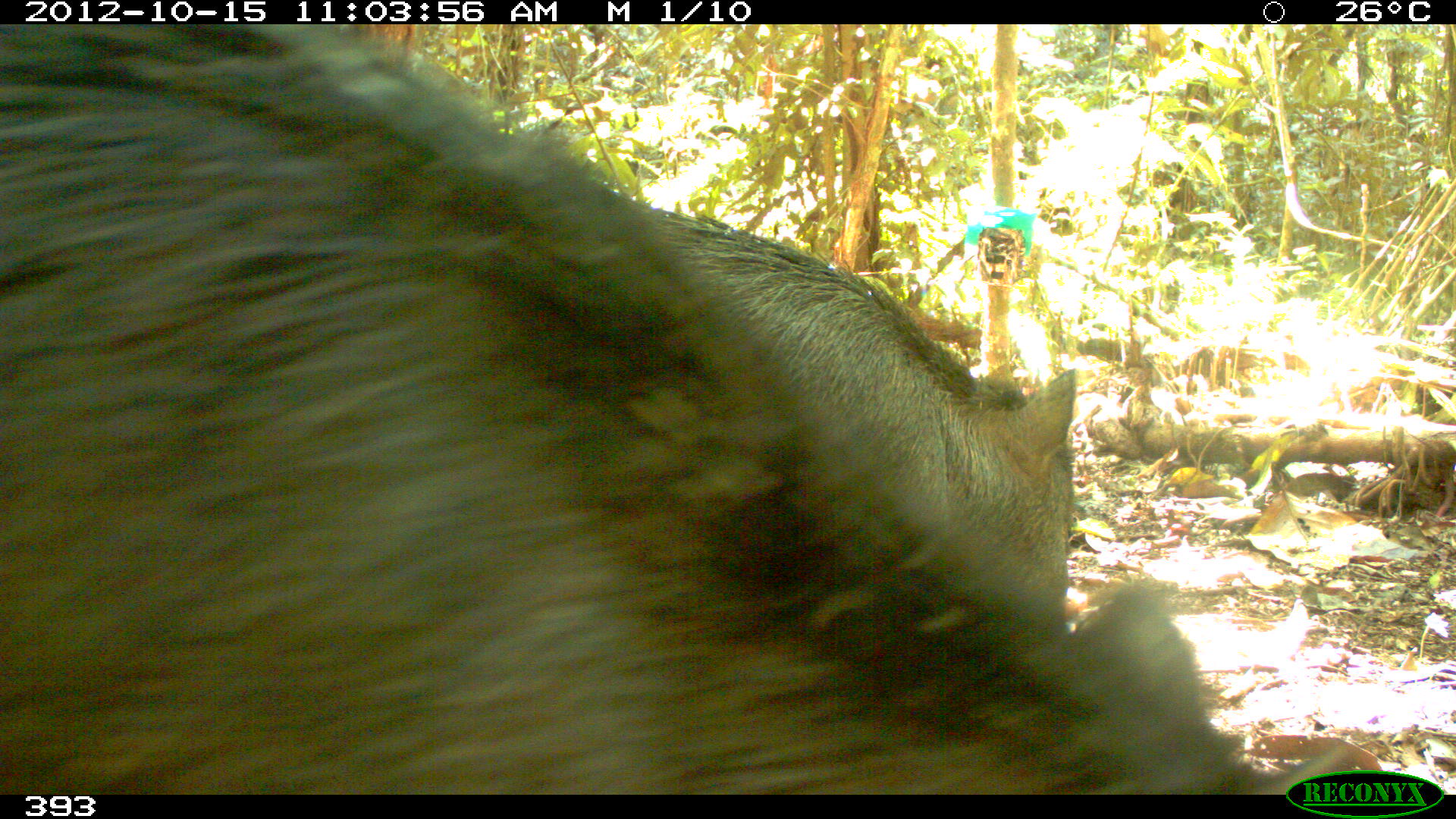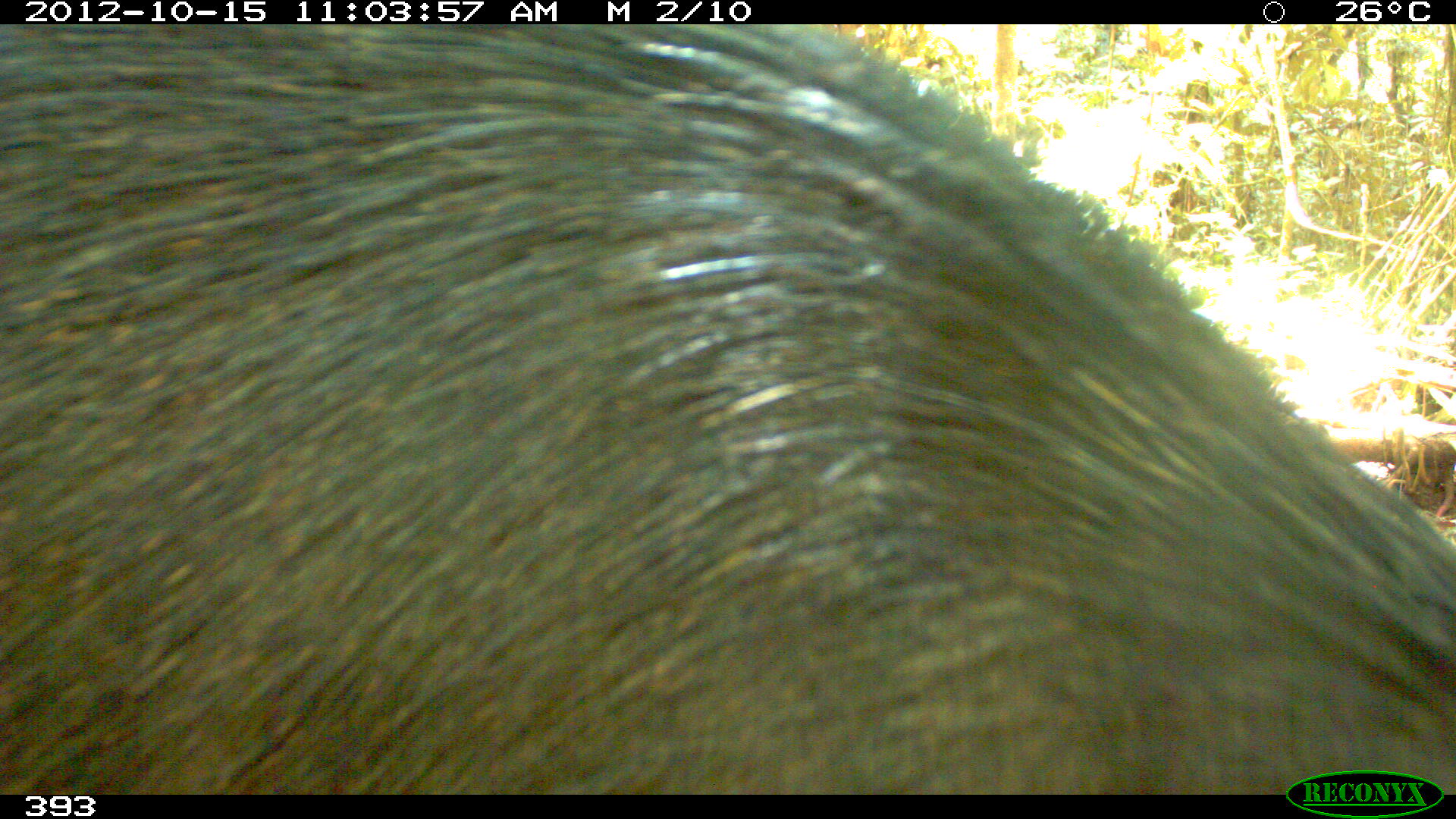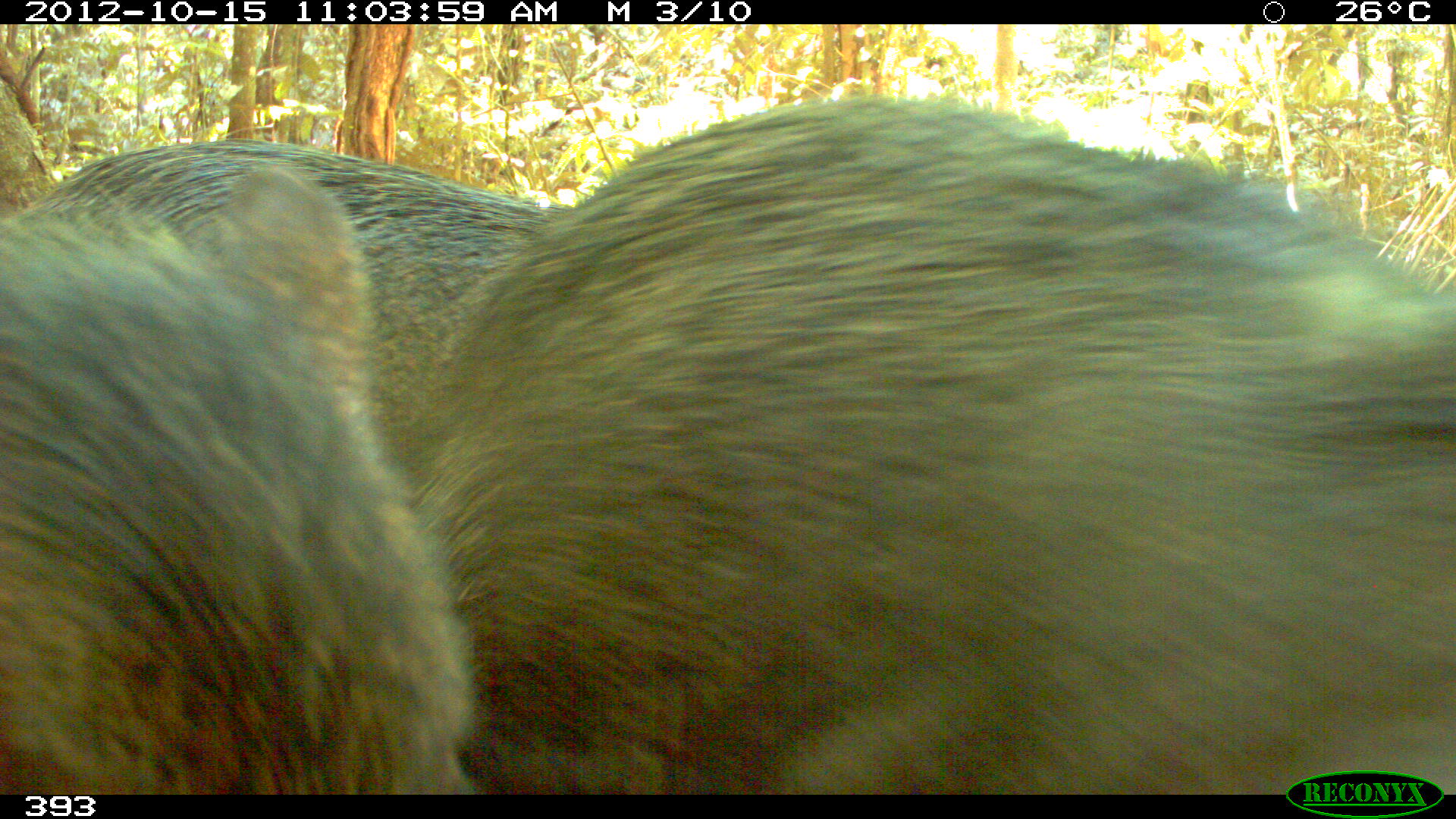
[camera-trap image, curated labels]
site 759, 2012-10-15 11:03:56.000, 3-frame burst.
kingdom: Animalia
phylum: Chordata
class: Mammalia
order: Artiodactyla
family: Tayassuidae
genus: Tayassu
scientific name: Tayassu pecari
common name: white-lipped peccary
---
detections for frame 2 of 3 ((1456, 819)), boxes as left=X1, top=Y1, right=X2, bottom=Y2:
tayassu pecari: left=0, top=27, right=1456, bottom=796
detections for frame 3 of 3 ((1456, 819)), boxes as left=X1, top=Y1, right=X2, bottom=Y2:
tayassu pecari: left=432, top=93, right=1456, bottom=795; left=0, top=162, right=473, bottom=789; left=13, top=135, right=571, bottom=472; left=229, top=133, right=232, bottom=136